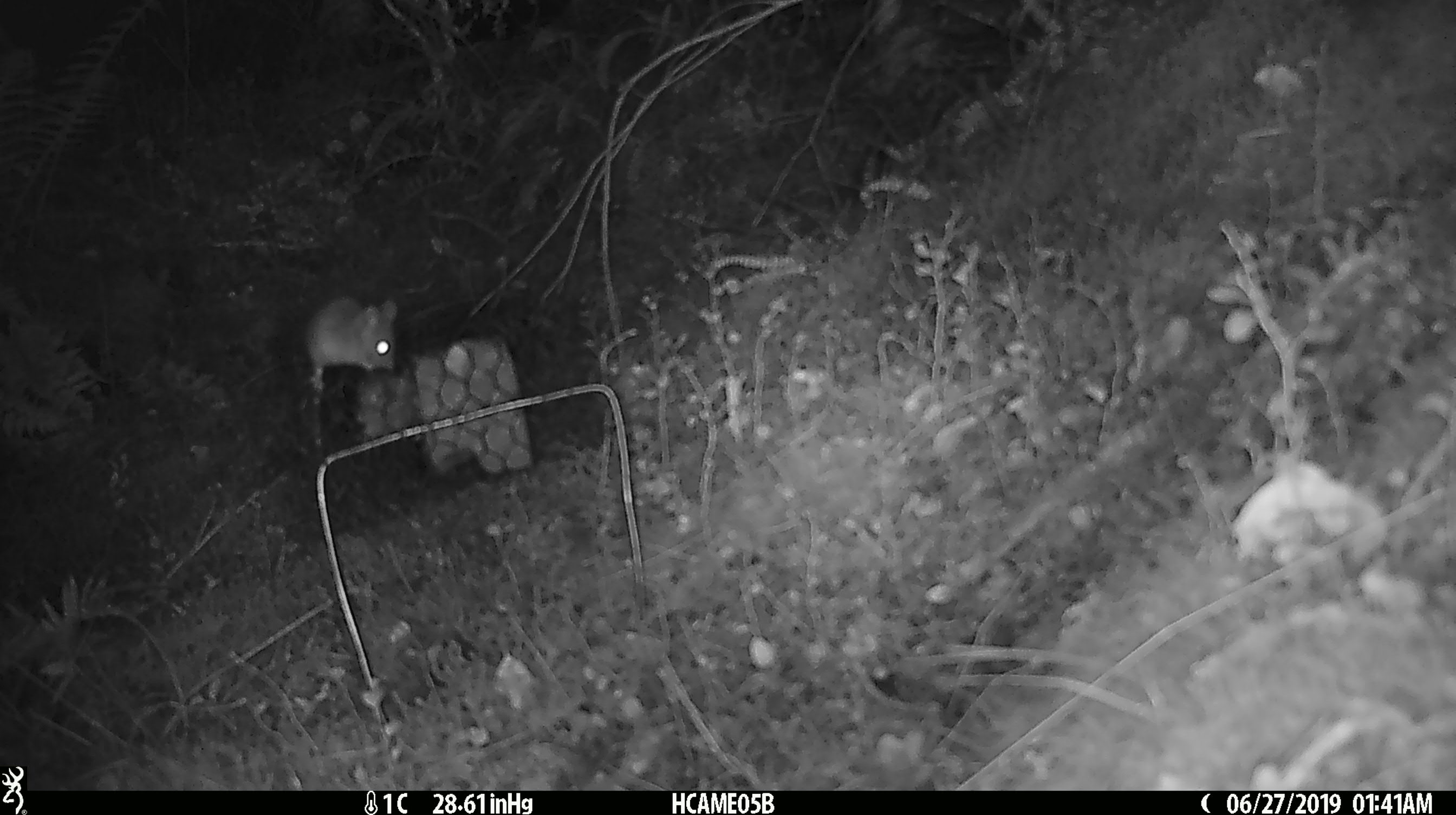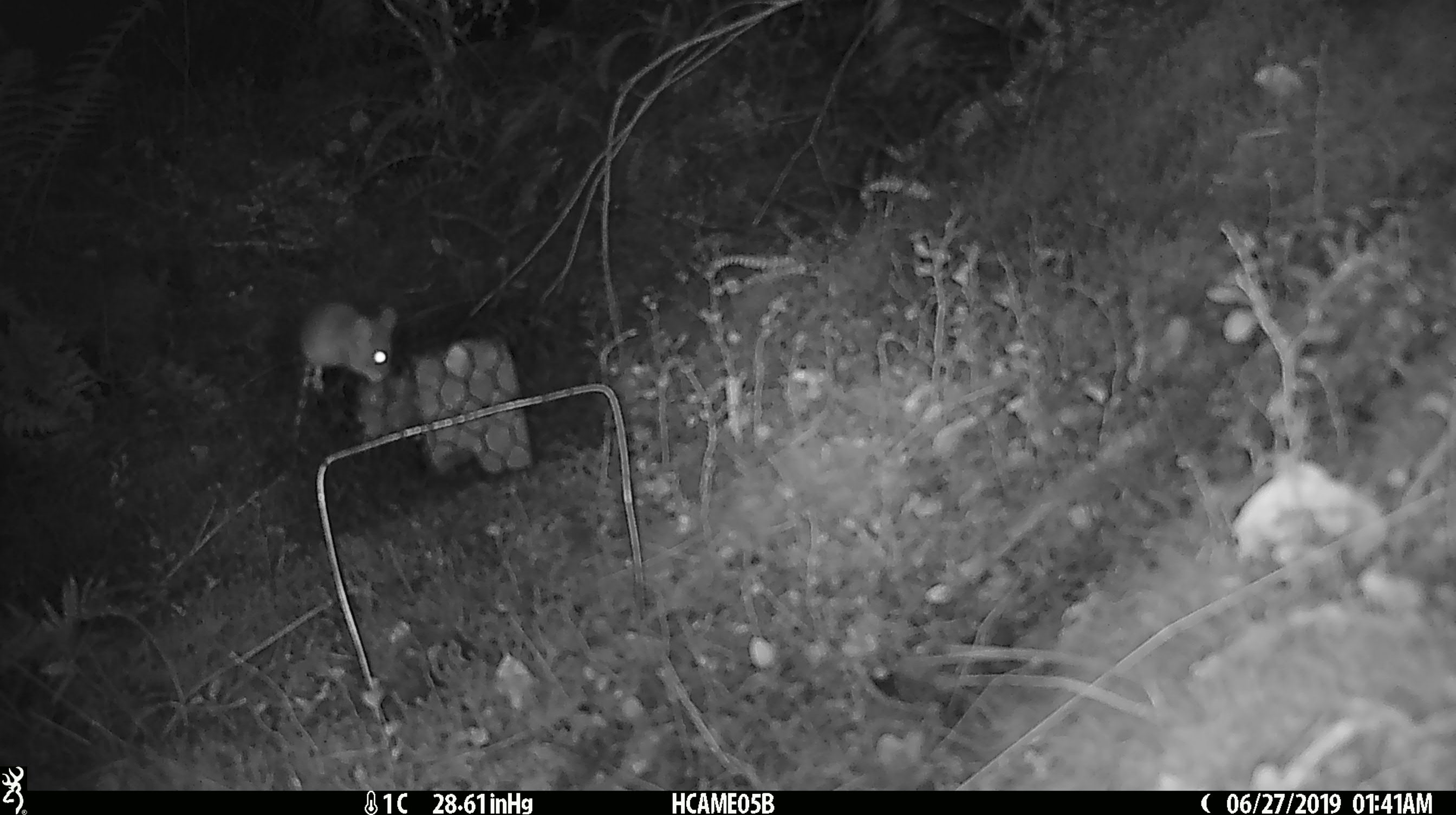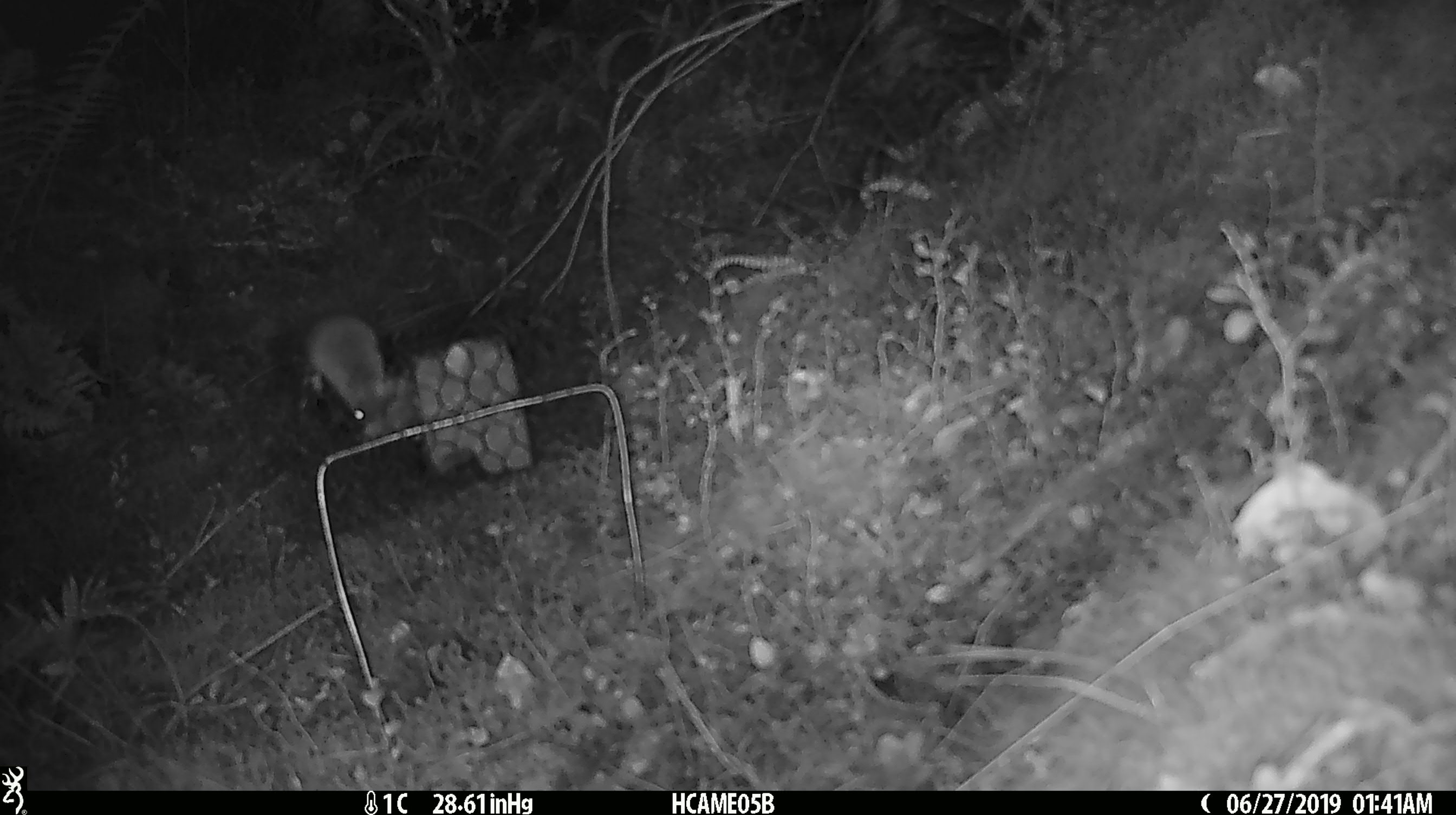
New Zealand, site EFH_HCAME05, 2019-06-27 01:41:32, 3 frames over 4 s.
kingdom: Animalia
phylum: Chordata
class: Mammalia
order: Rodentia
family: Muridae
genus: Mus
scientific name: Mus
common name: mouse